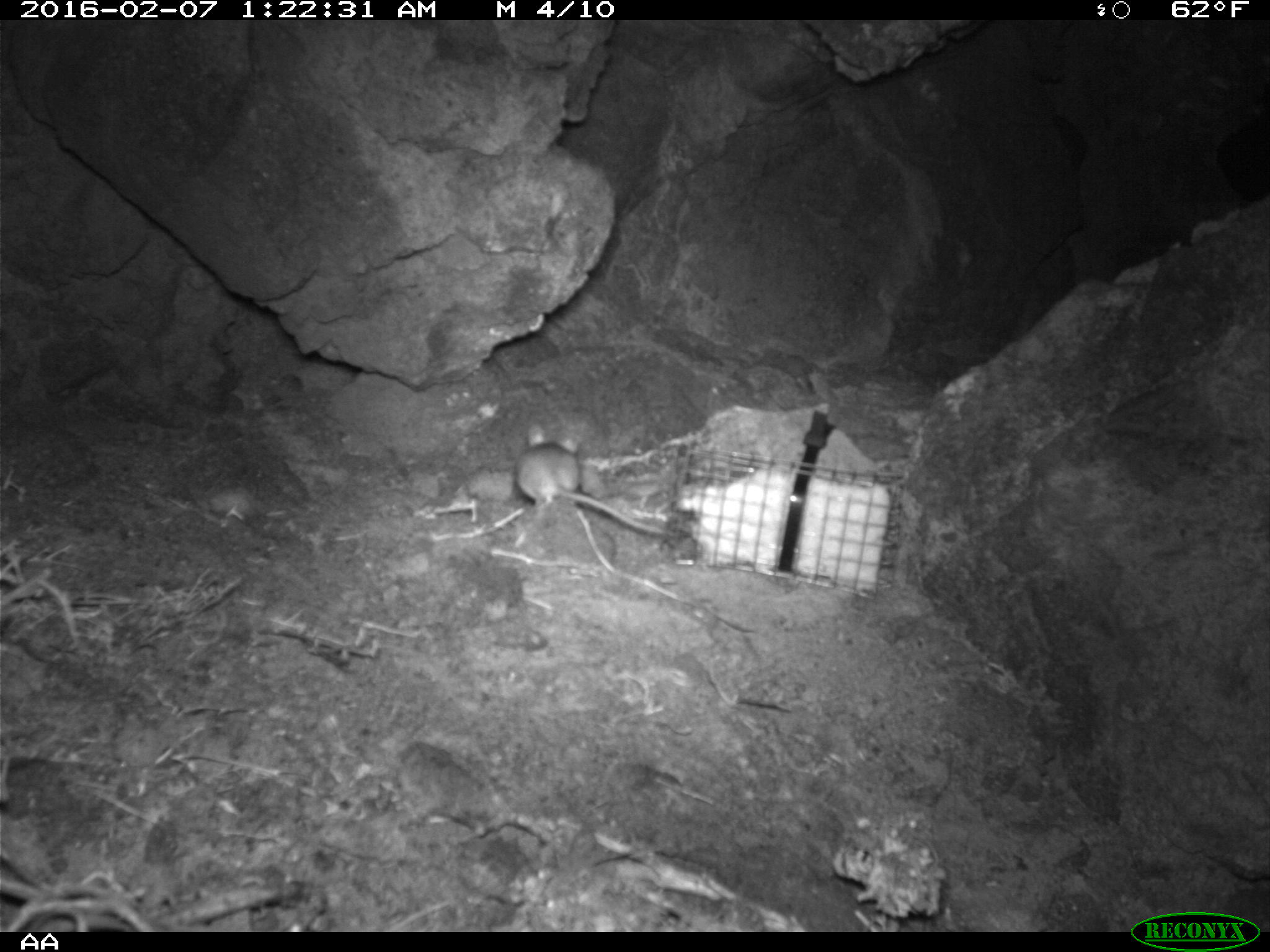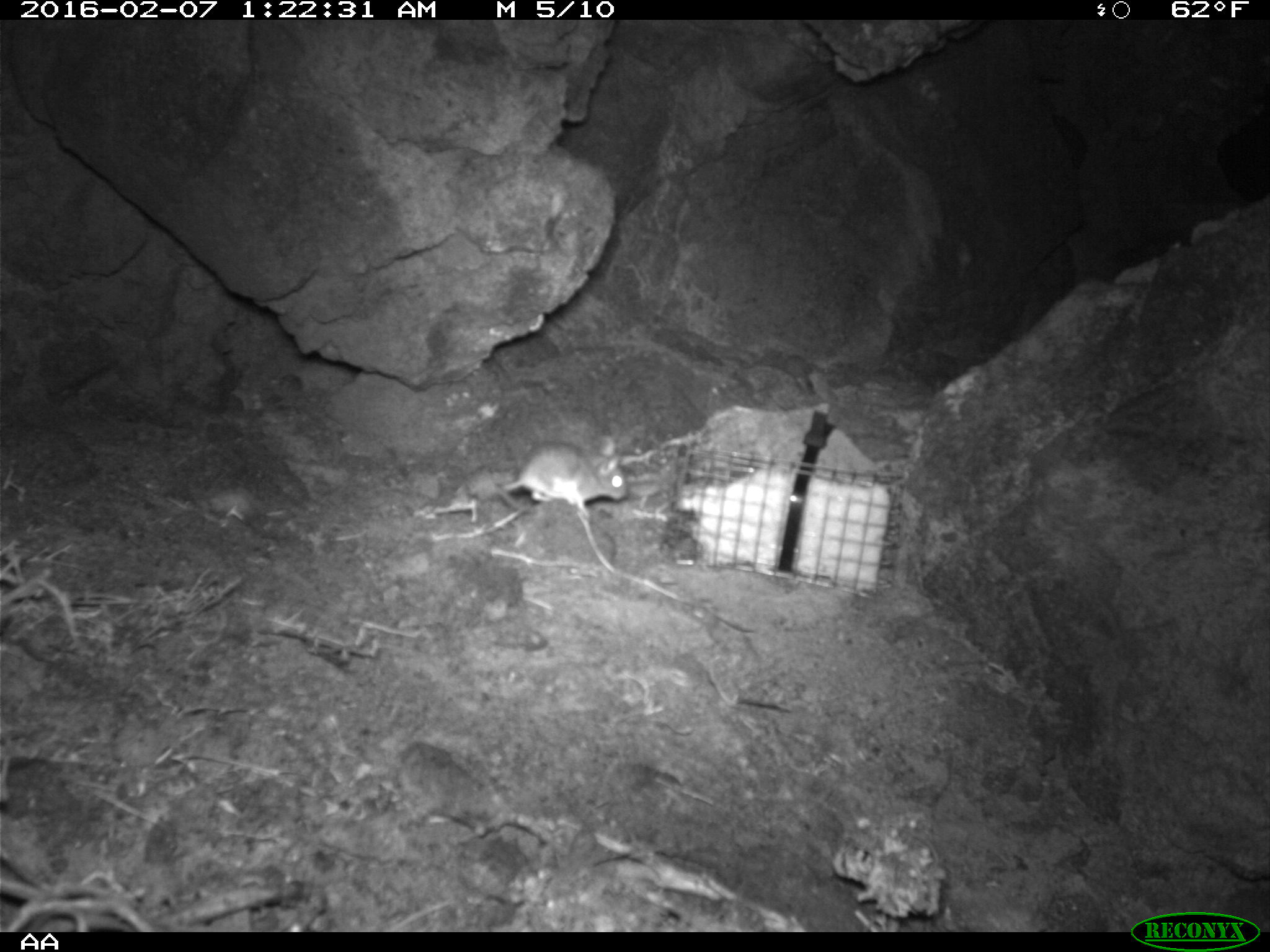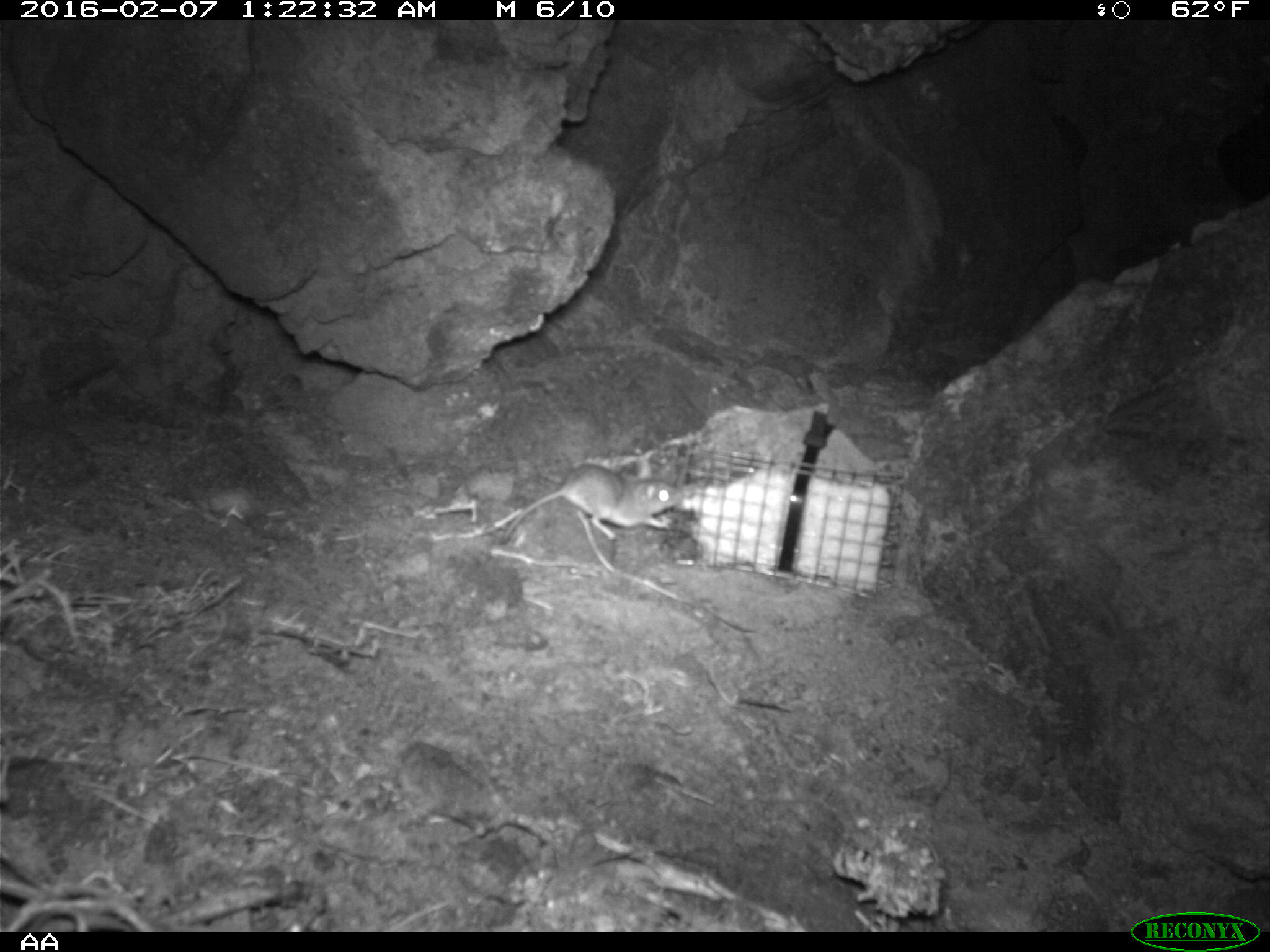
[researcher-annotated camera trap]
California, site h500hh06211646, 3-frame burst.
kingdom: Animalia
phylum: Chordata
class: Mammalia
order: Rodentia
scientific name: Rodentia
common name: rodent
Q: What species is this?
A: Rodent (Rodentia).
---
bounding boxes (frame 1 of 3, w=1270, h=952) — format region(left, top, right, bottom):
rodent: region(520, 422, 686, 539)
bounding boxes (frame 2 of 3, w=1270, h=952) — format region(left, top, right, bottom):
rodent: region(500, 435, 628, 516)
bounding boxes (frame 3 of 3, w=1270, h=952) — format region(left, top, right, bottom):
rodent: region(498, 462, 686, 543)